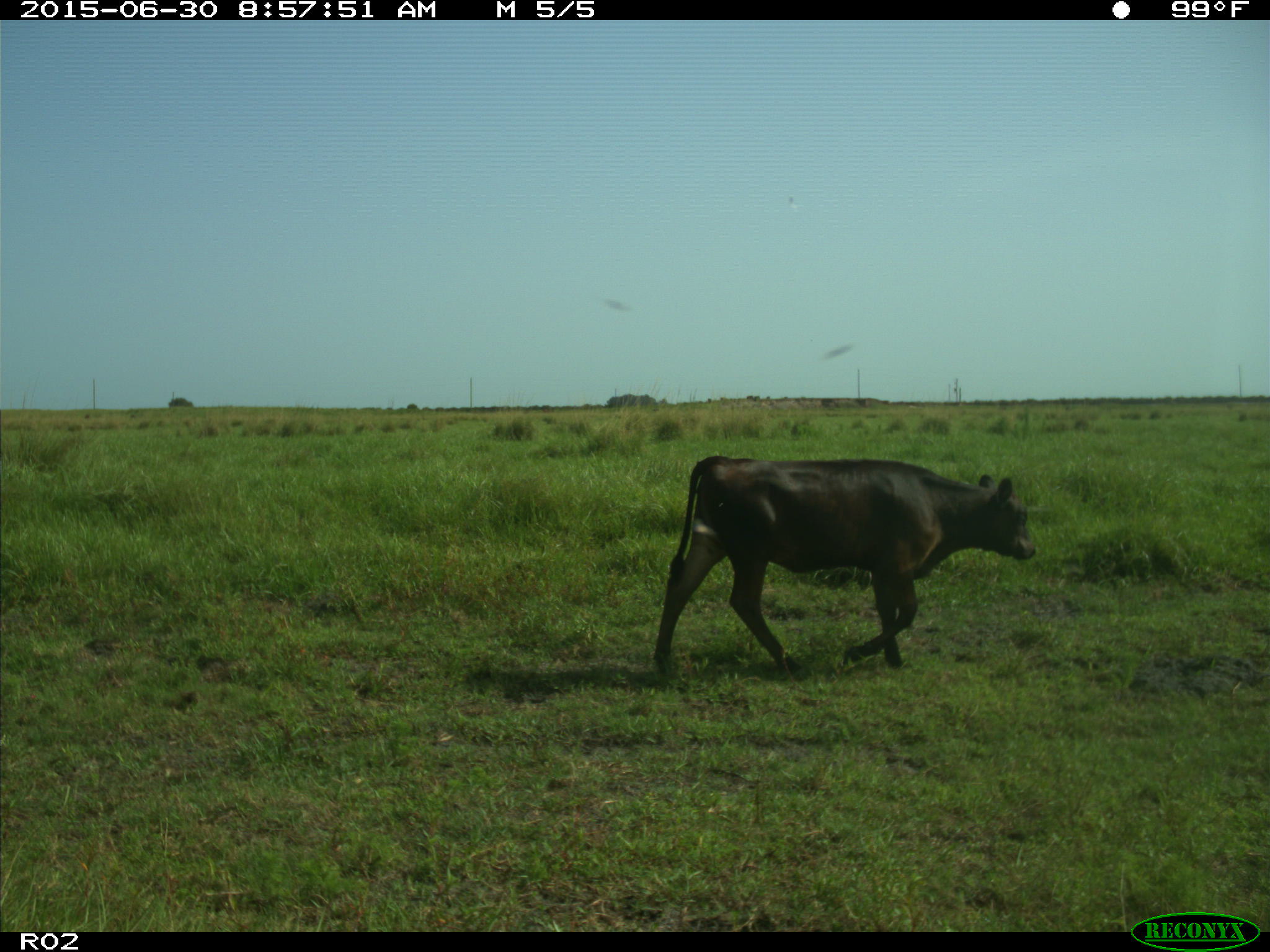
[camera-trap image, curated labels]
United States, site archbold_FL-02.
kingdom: Animalia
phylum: Chordata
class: Mammalia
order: Artiodactyla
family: Bovidae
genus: Bos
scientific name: Bos taurus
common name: domestic cow